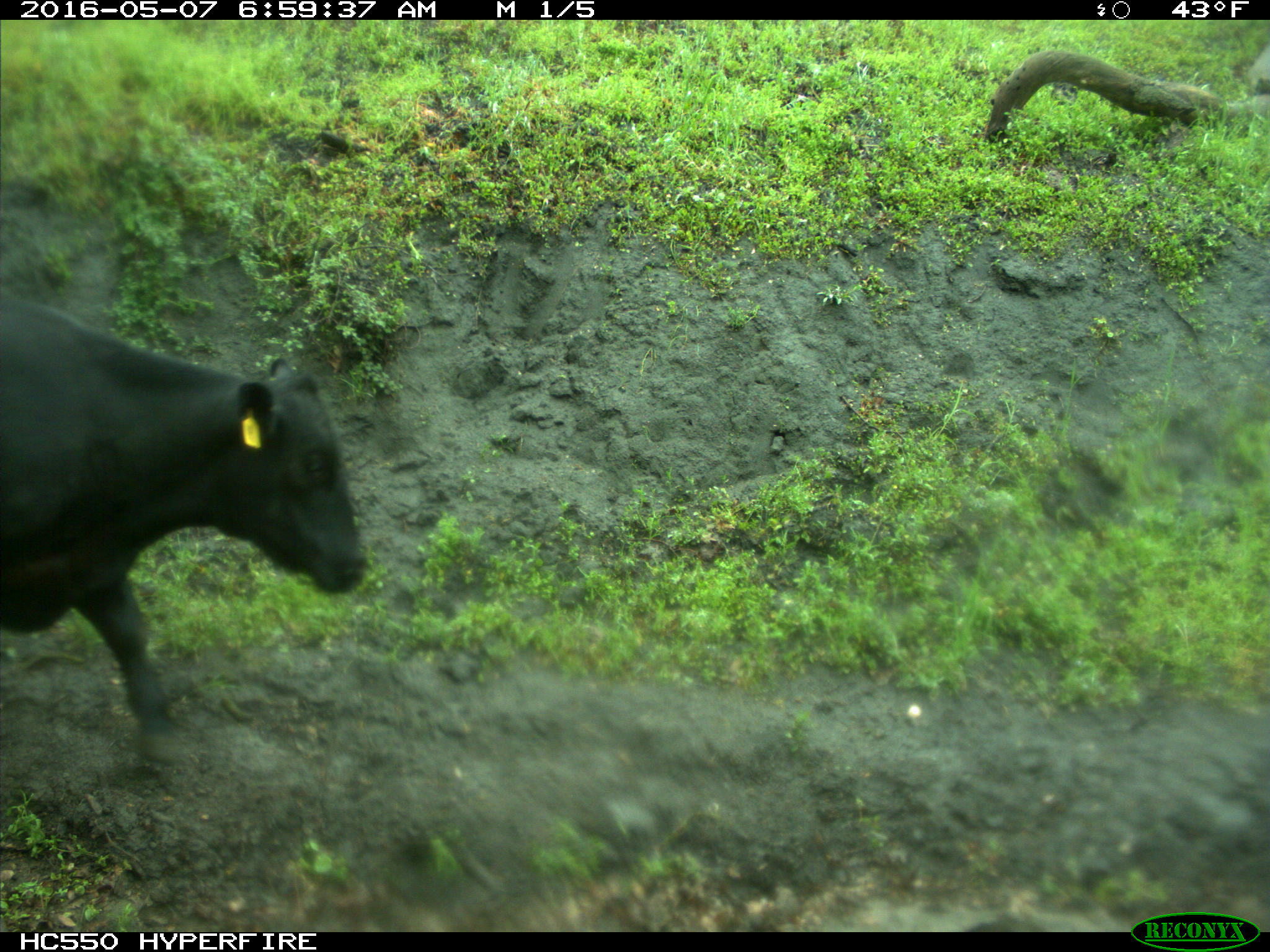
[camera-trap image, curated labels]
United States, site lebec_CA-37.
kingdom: Animalia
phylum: Chordata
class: Mammalia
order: Artiodactyla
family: Bovidae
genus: Bos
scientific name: Bos taurus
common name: domestic cow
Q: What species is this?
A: Bos taurus (domestic cow).